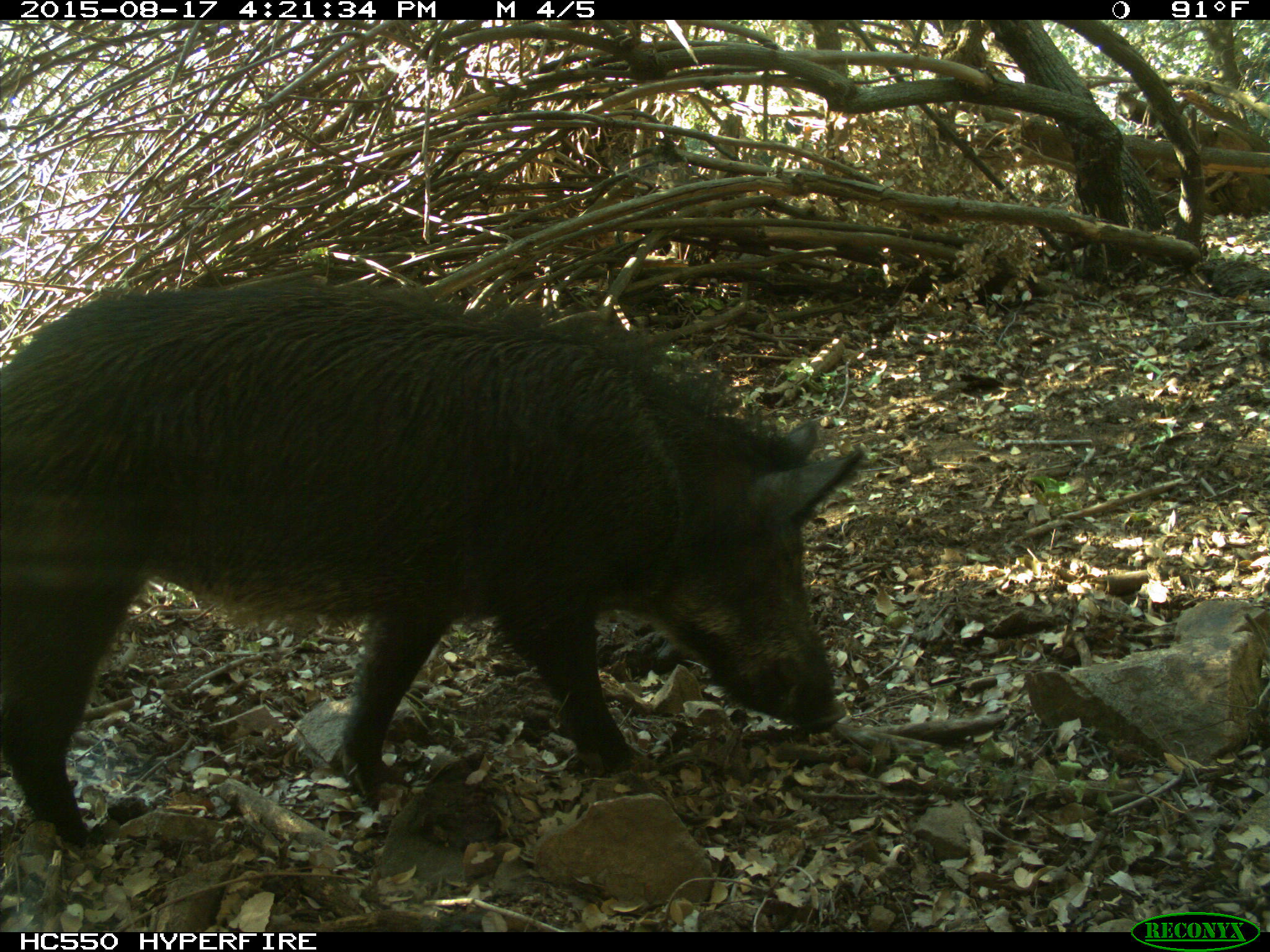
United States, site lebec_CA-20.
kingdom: Animalia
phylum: Chordata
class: Mammalia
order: Artiodactyla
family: Suidae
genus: Sus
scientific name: Sus scrofa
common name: wild boar